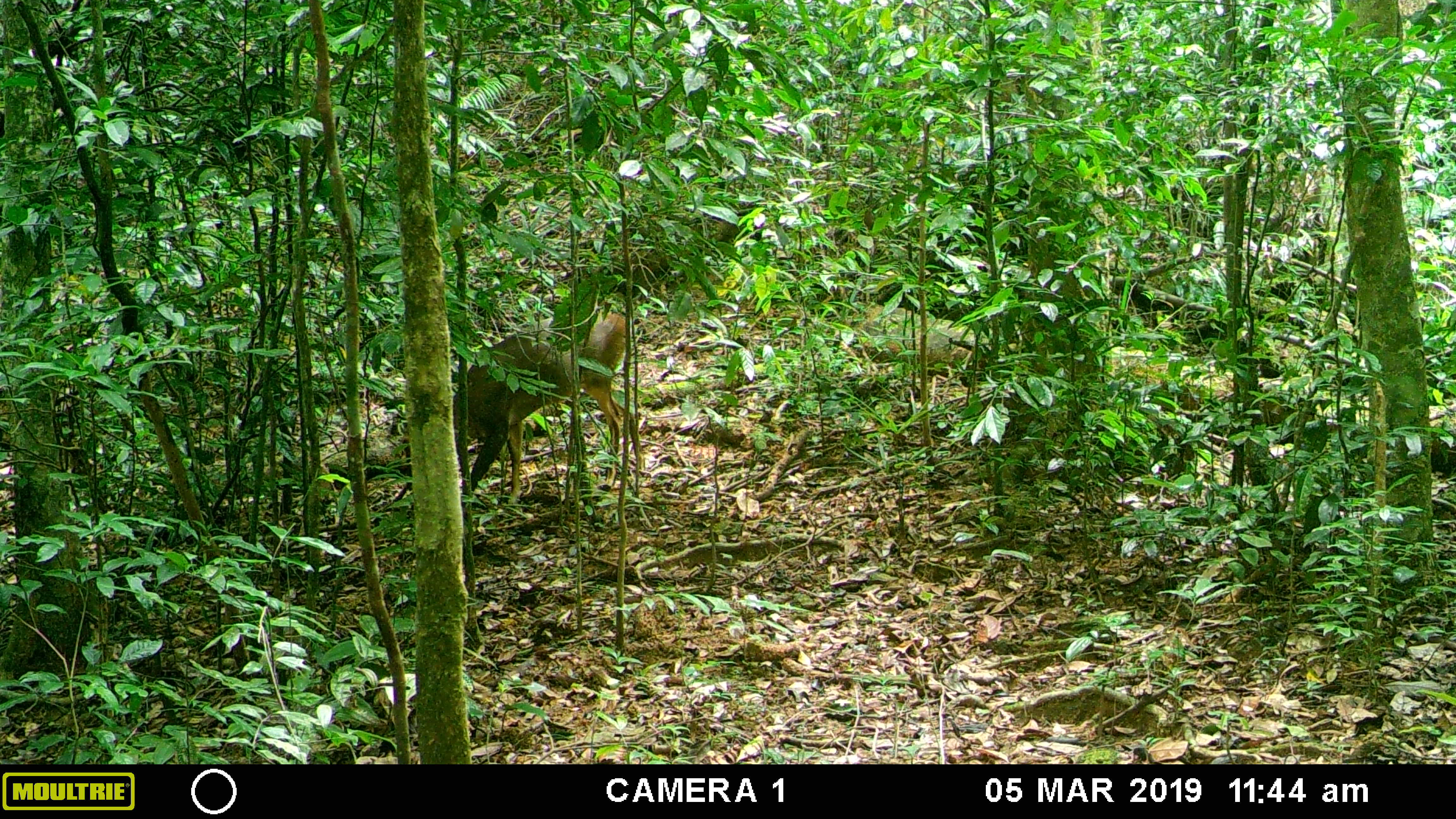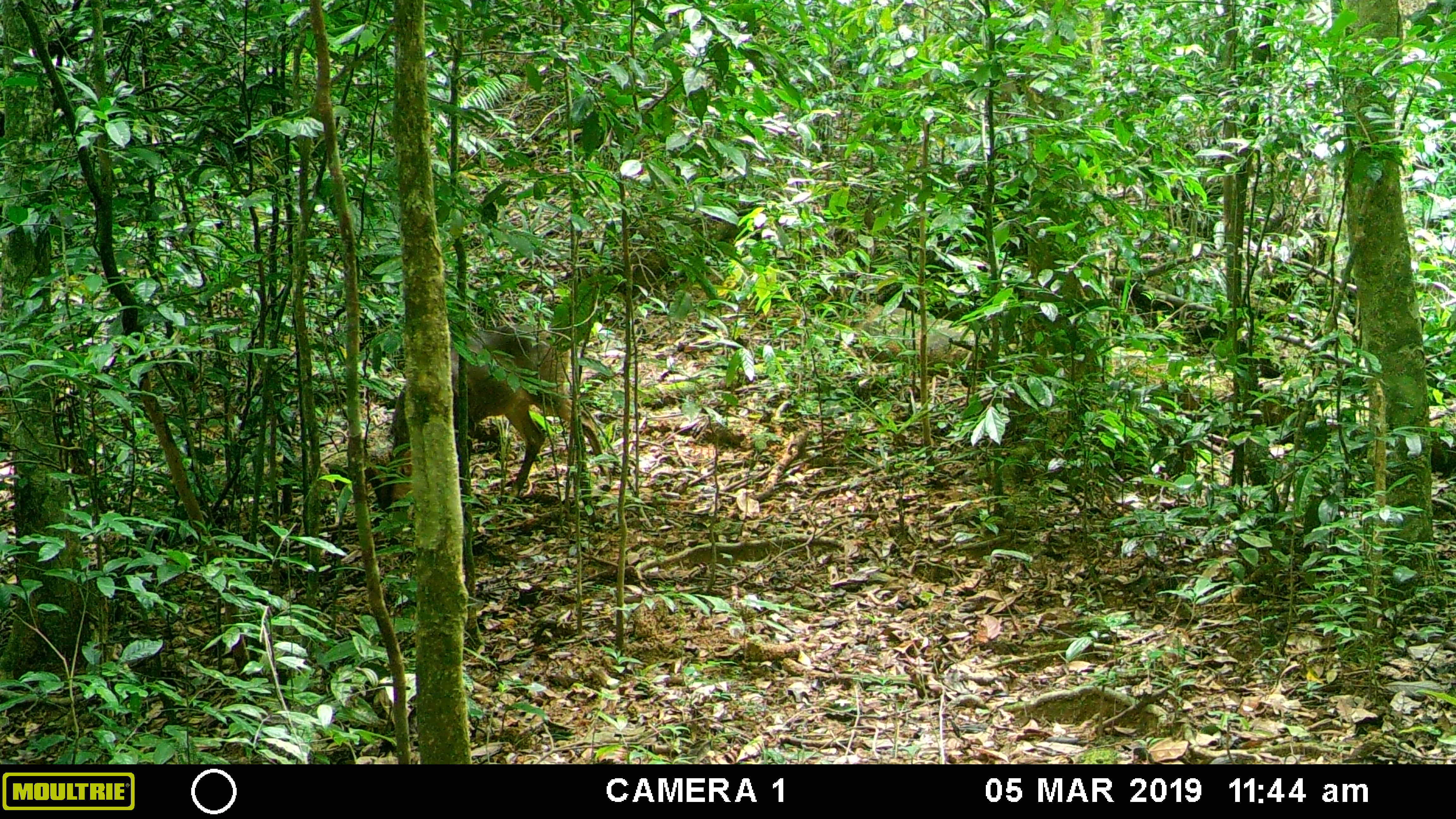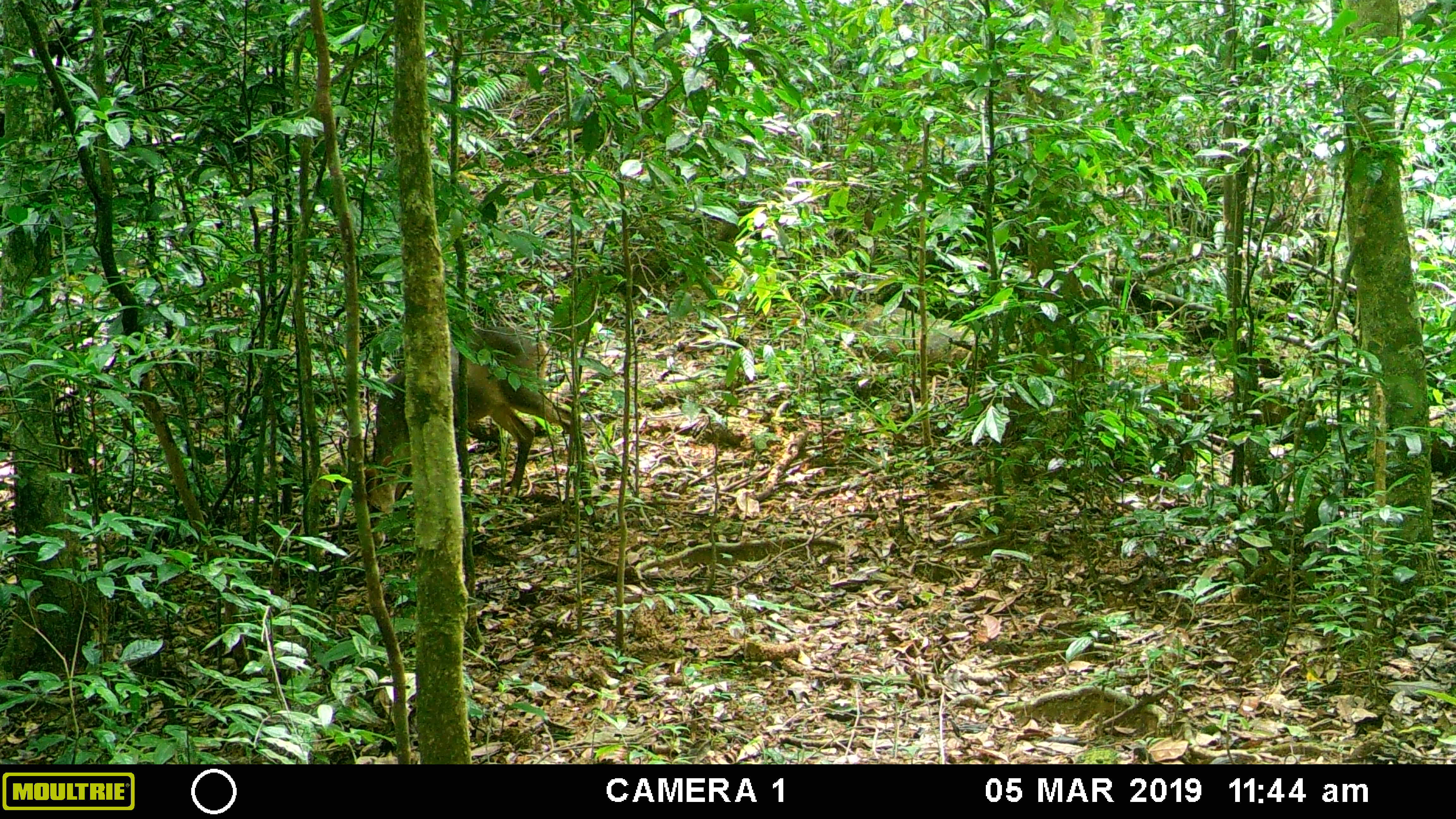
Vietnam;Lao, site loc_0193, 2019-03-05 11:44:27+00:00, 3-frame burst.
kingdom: Animalia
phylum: Chordata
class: Mammalia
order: Artiodactyla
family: Cervidae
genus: Muntiacus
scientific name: Muntiacus vuquangensis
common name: large-antlered muntjac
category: large antlered muntjac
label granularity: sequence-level